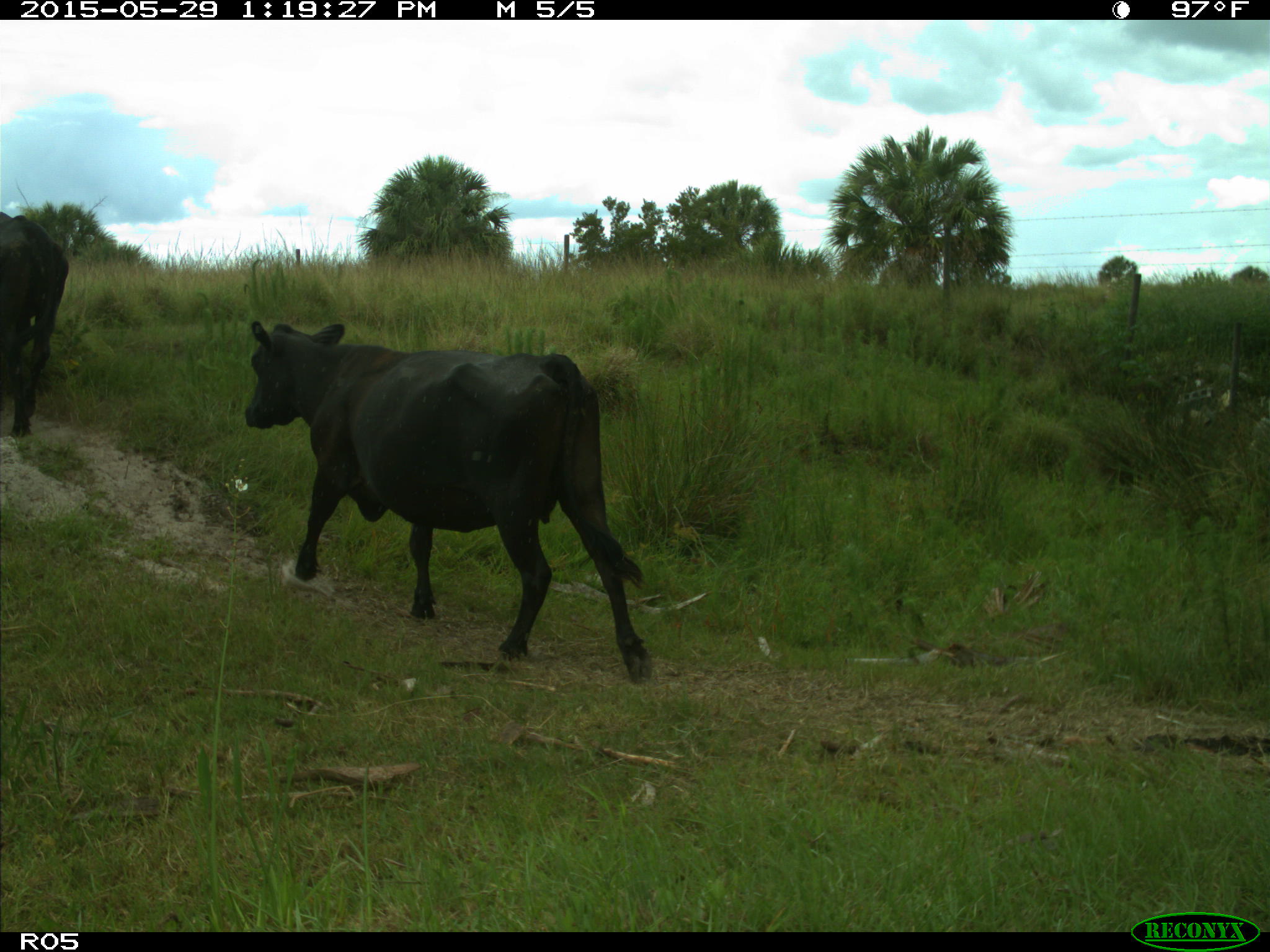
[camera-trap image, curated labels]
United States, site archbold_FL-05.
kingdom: Animalia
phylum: Chordata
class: Mammalia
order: Artiodactyla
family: Bovidae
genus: Bos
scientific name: Bos taurus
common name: domestic cow